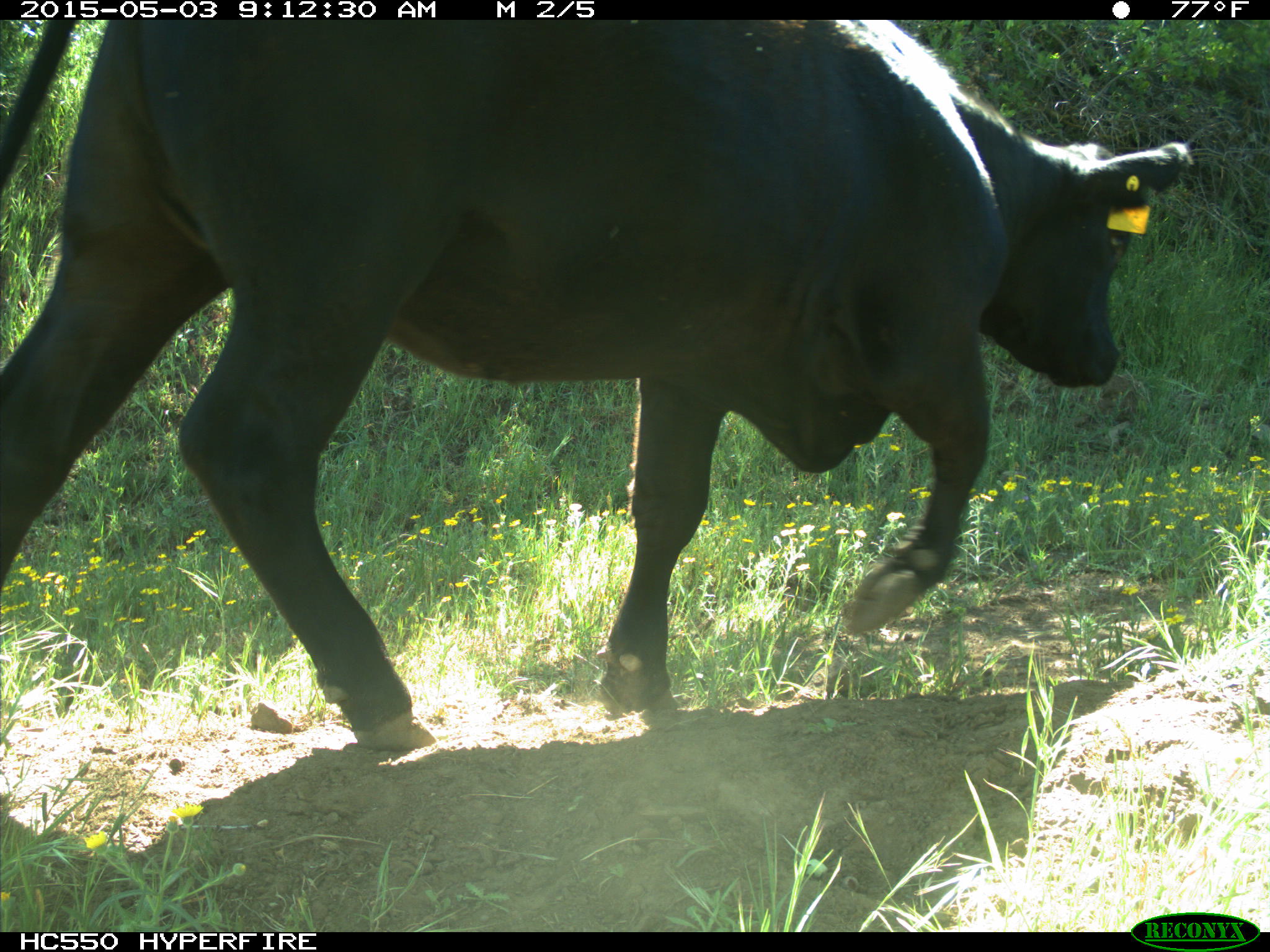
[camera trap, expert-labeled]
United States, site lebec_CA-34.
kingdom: Animalia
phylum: Chordata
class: Mammalia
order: Artiodactyla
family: Bovidae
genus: Bos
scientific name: Bos taurus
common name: domestic cow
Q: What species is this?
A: Bos taurus (domestic cow).